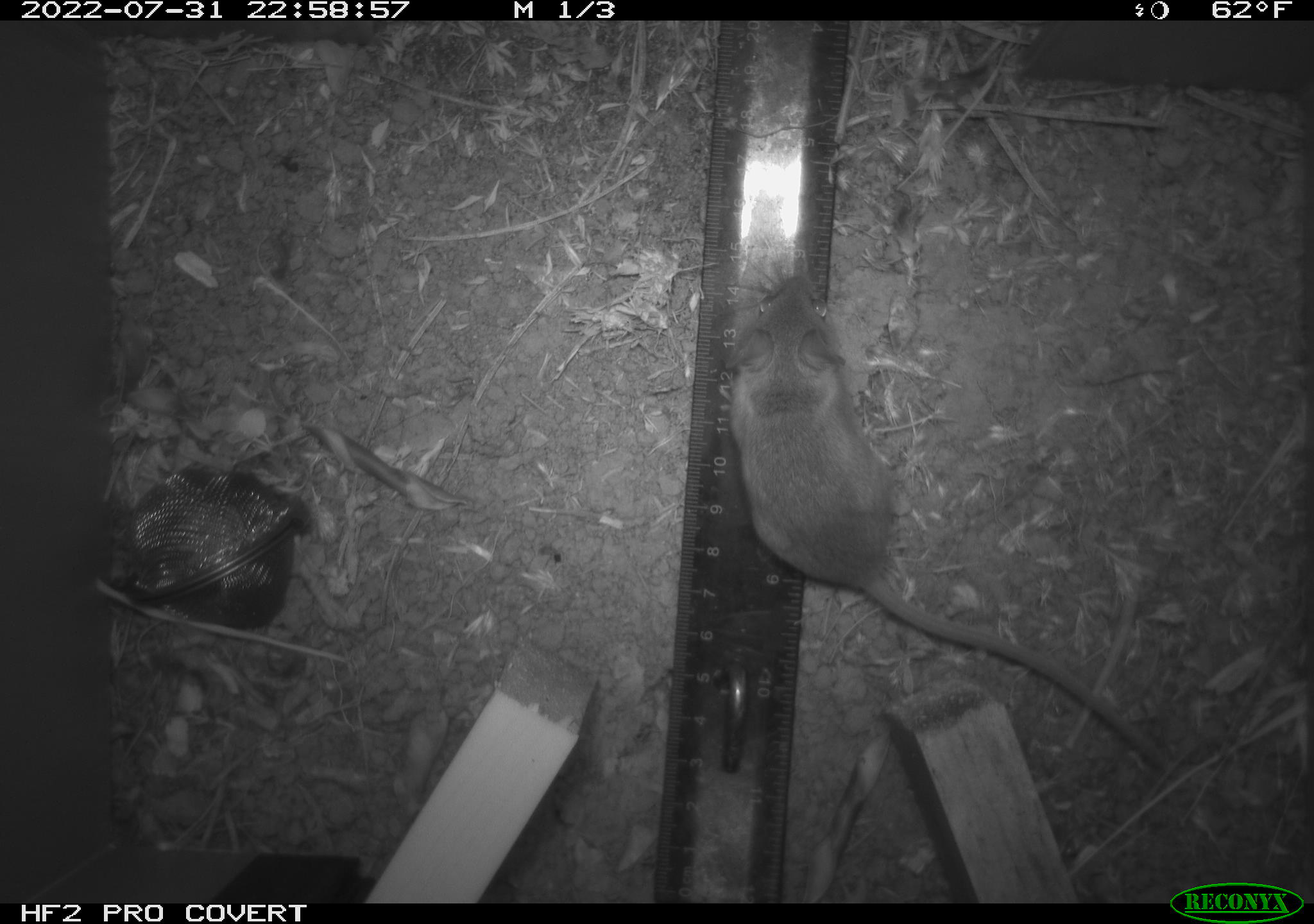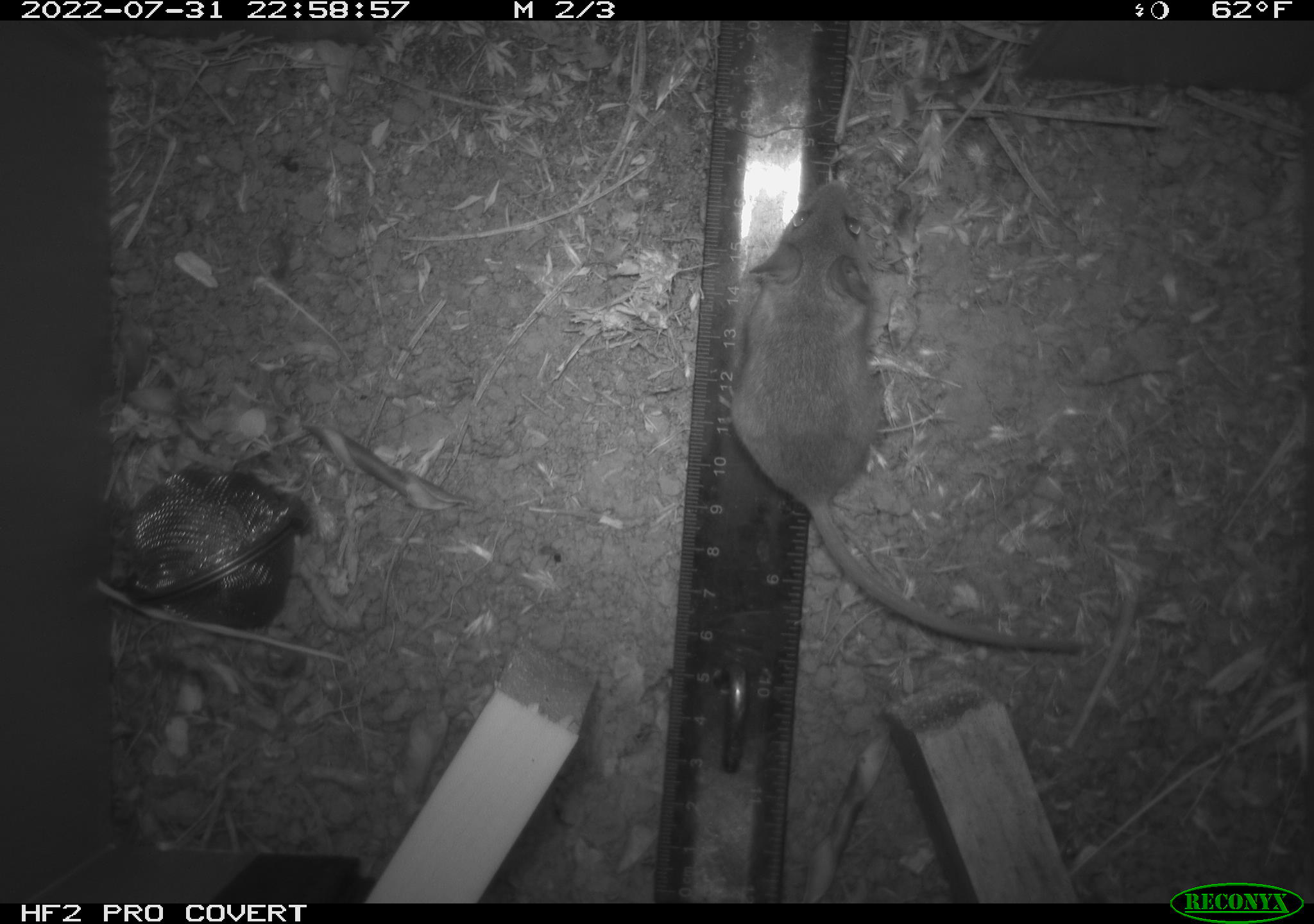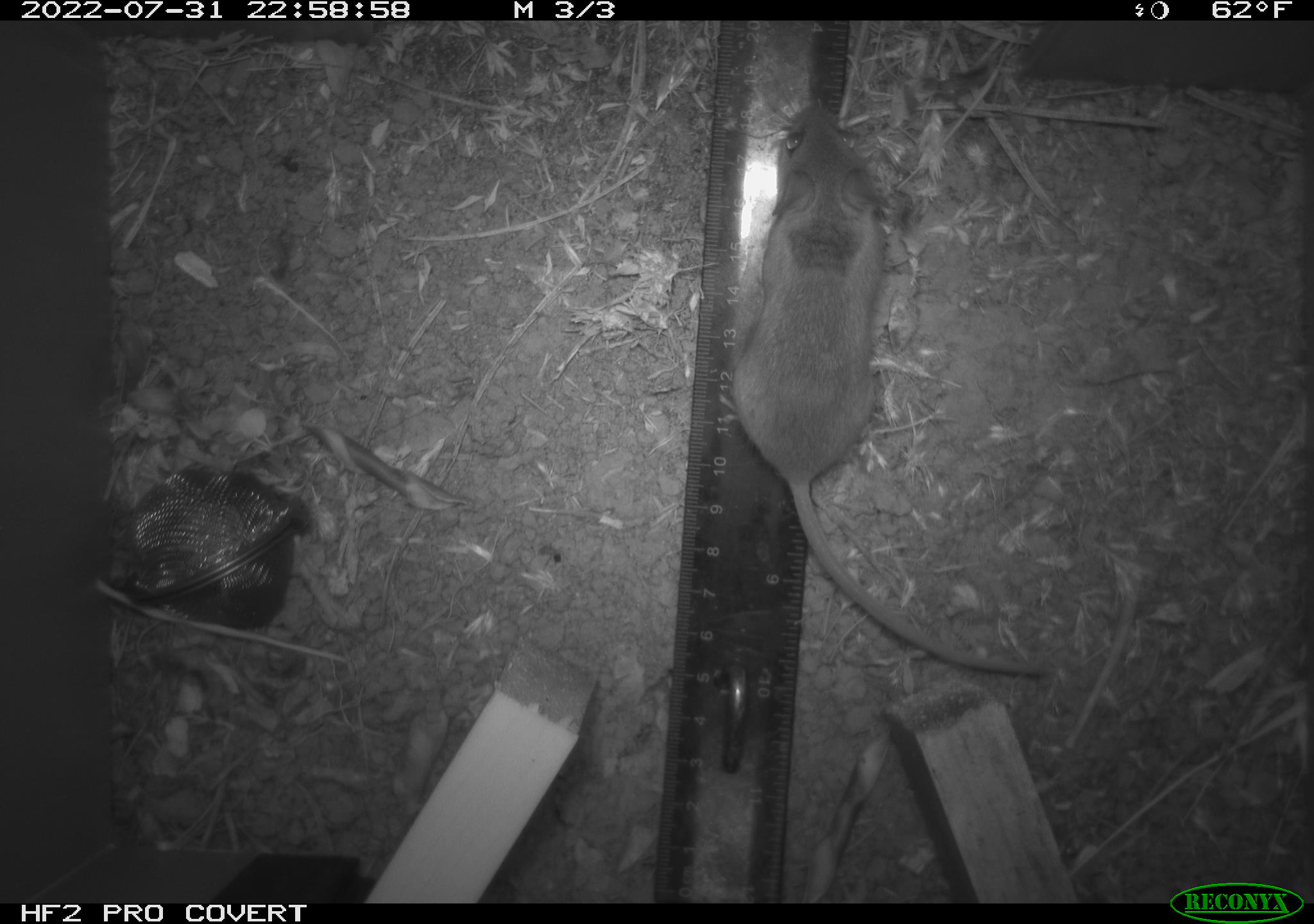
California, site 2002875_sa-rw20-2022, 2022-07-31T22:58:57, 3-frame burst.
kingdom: Animalia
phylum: Chordata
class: Mammalia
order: Rodentia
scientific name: Rodentia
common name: mouse species